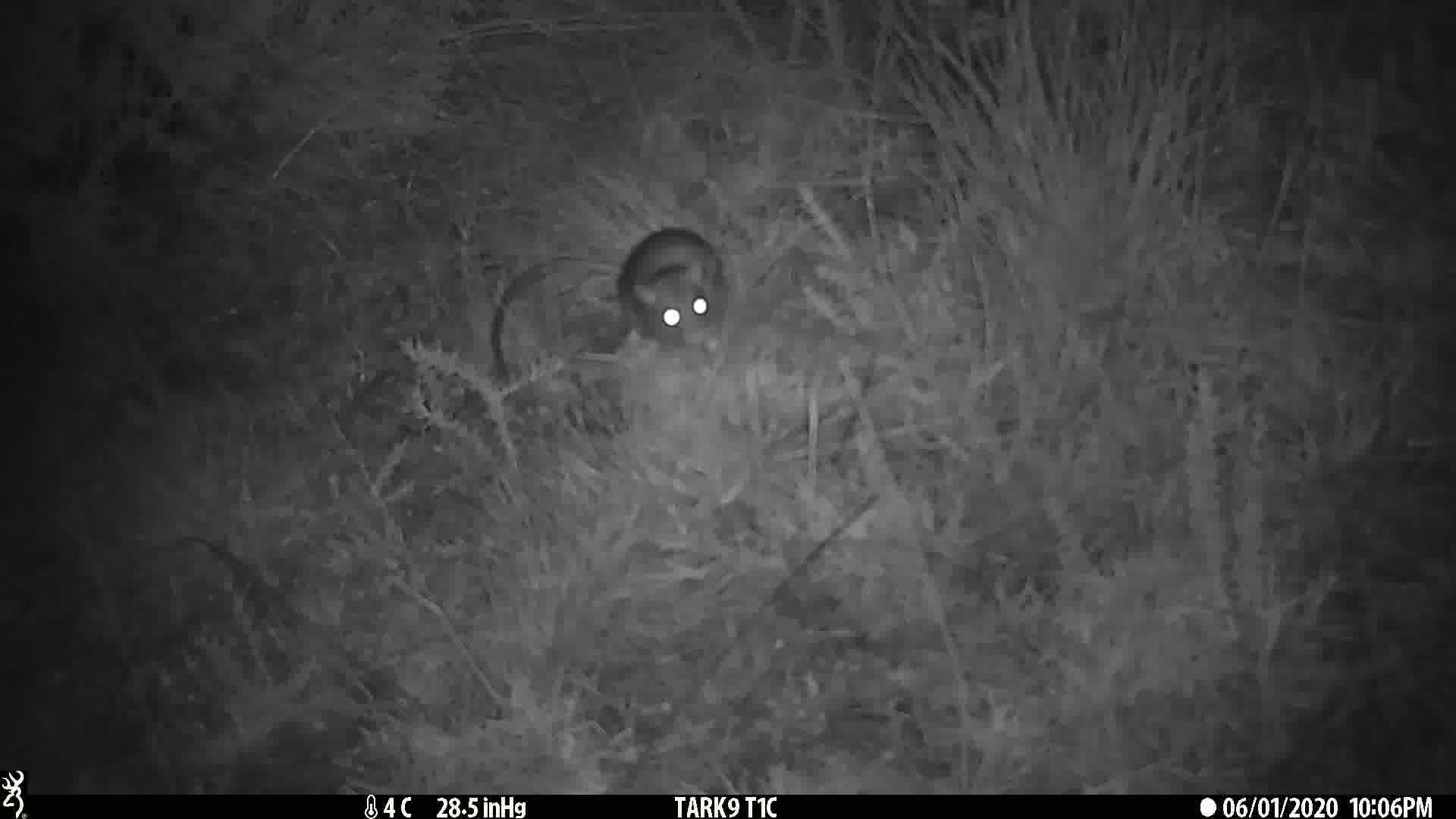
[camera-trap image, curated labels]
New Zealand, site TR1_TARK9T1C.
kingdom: Animalia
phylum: Chordata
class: Mammalia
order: Rodentia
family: Muridae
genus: Rattus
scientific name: Rattus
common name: rat